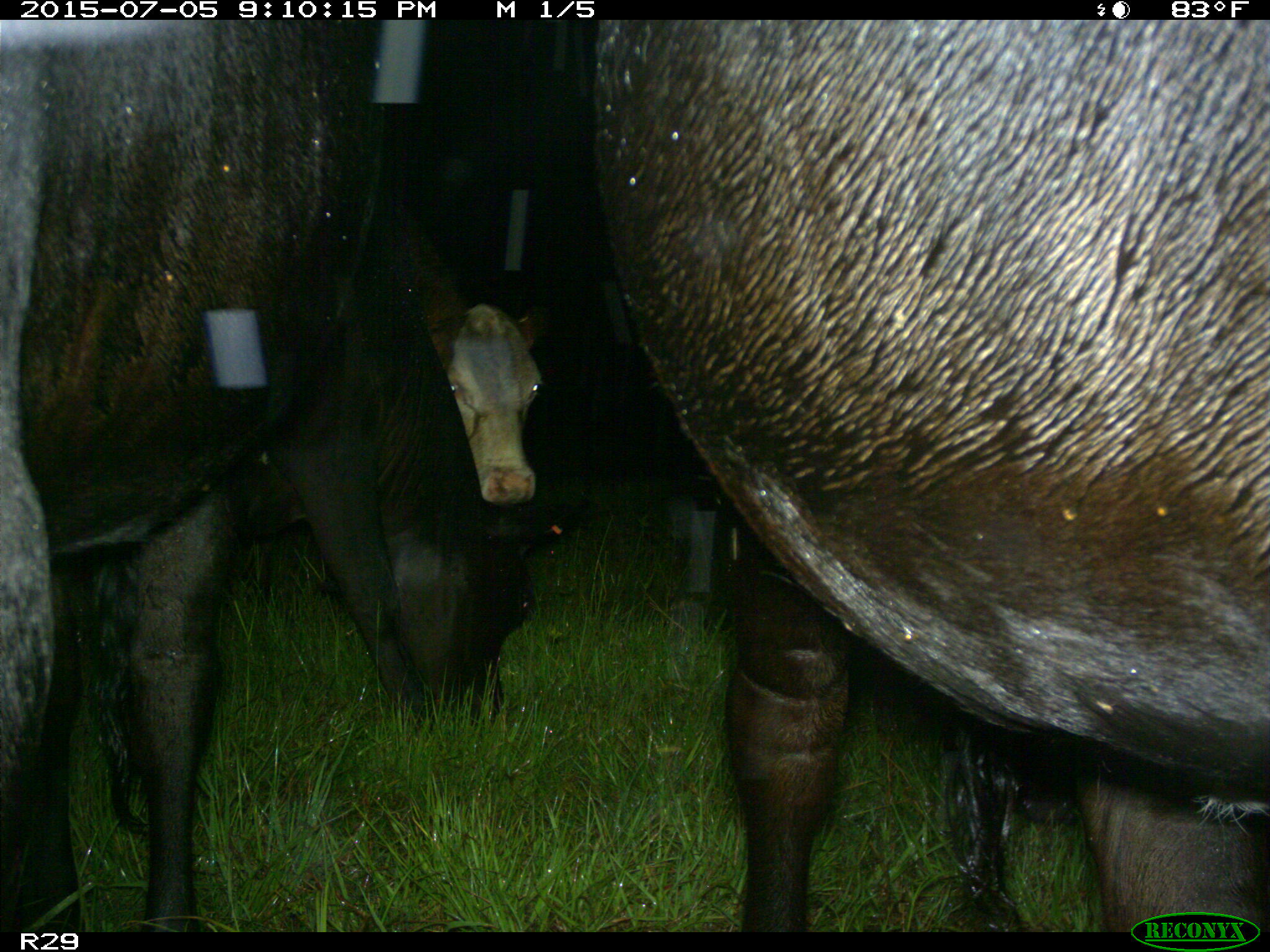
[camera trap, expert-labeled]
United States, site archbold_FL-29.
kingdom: Animalia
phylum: Chordata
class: Mammalia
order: Artiodactyla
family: Bovidae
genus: Bos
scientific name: Bos taurus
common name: domestic cow